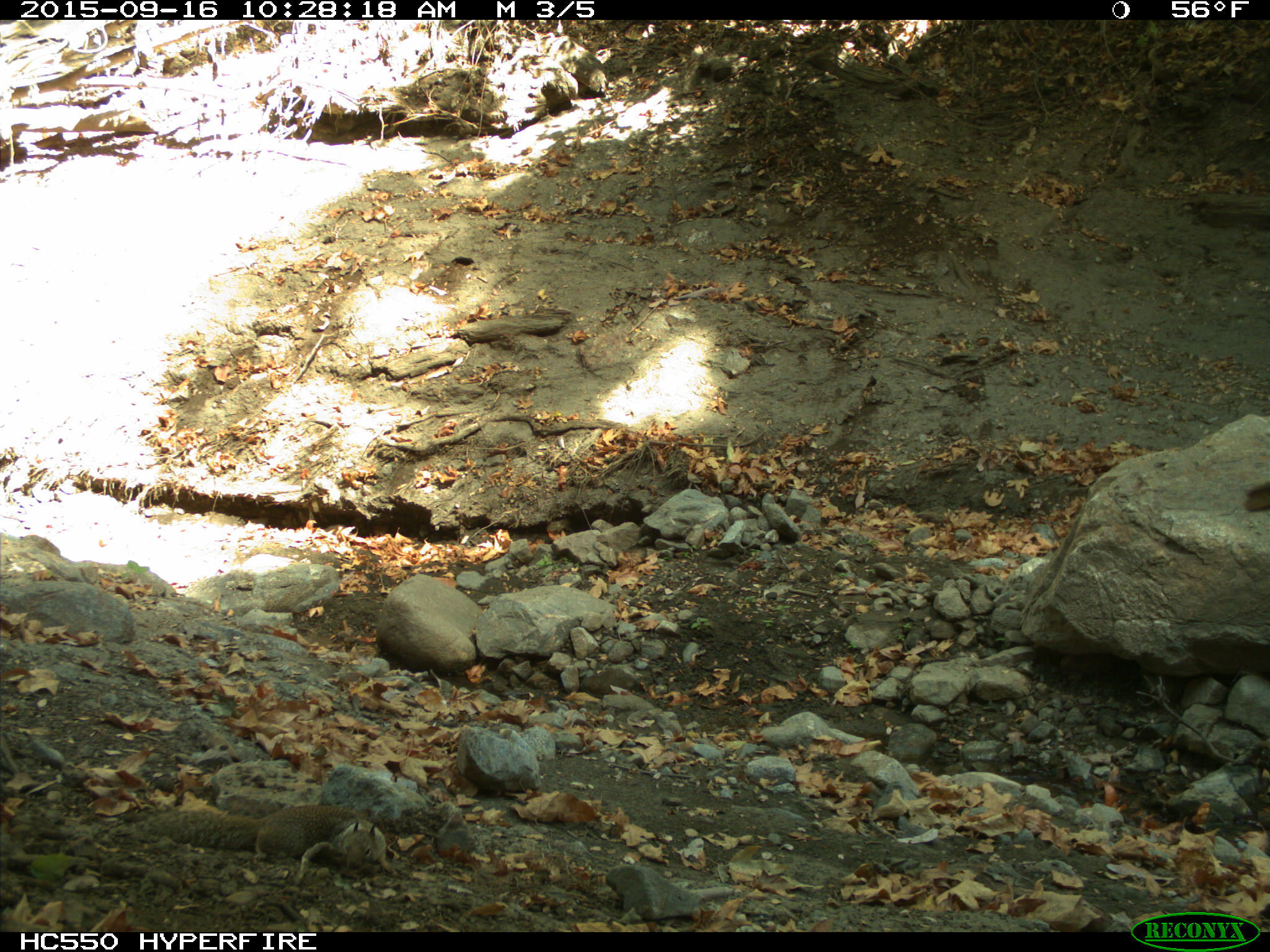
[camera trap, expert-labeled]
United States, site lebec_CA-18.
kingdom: Animalia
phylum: Chordata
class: Mammalia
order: Rodentia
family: Sciuridae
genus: Otospermophilus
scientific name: Otospermophilus beecheyi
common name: california ground squirrel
Otospermophilus beecheyi (california ground squirrel).